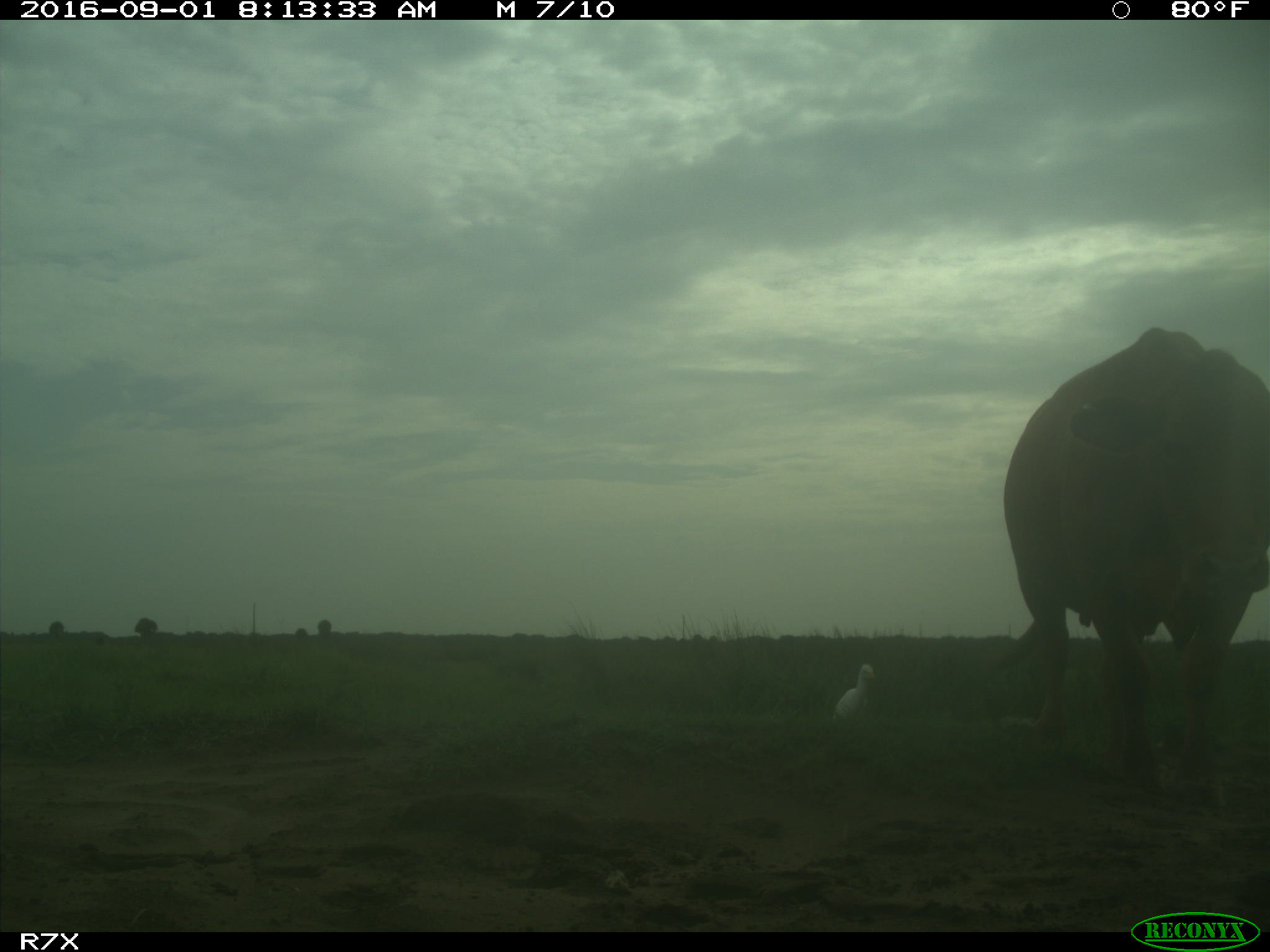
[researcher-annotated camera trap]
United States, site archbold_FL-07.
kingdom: Animalia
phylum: Chordata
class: Mammalia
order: Artiodactyla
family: Bovidae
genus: Bos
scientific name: Bos taurus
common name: domestic cow